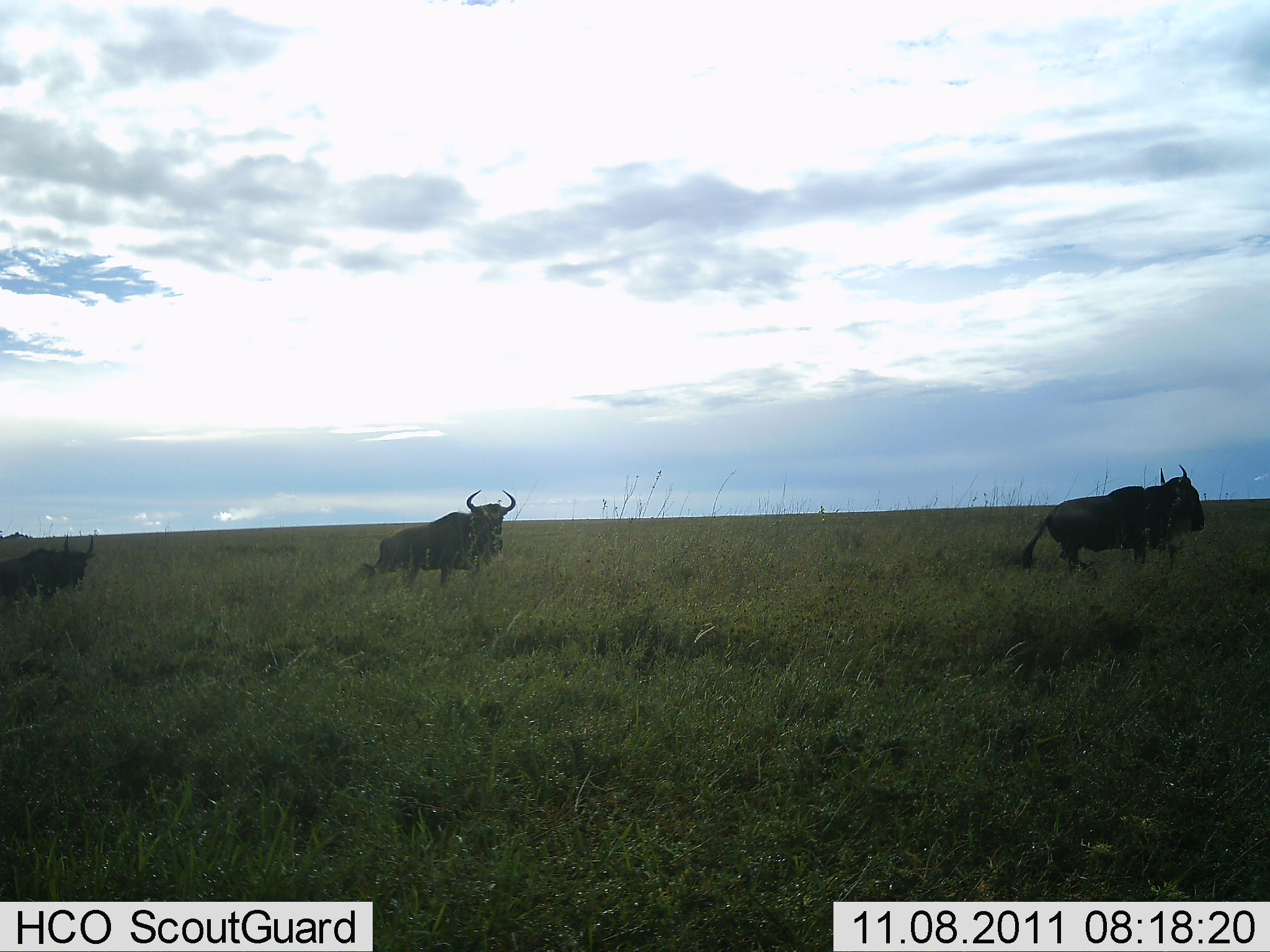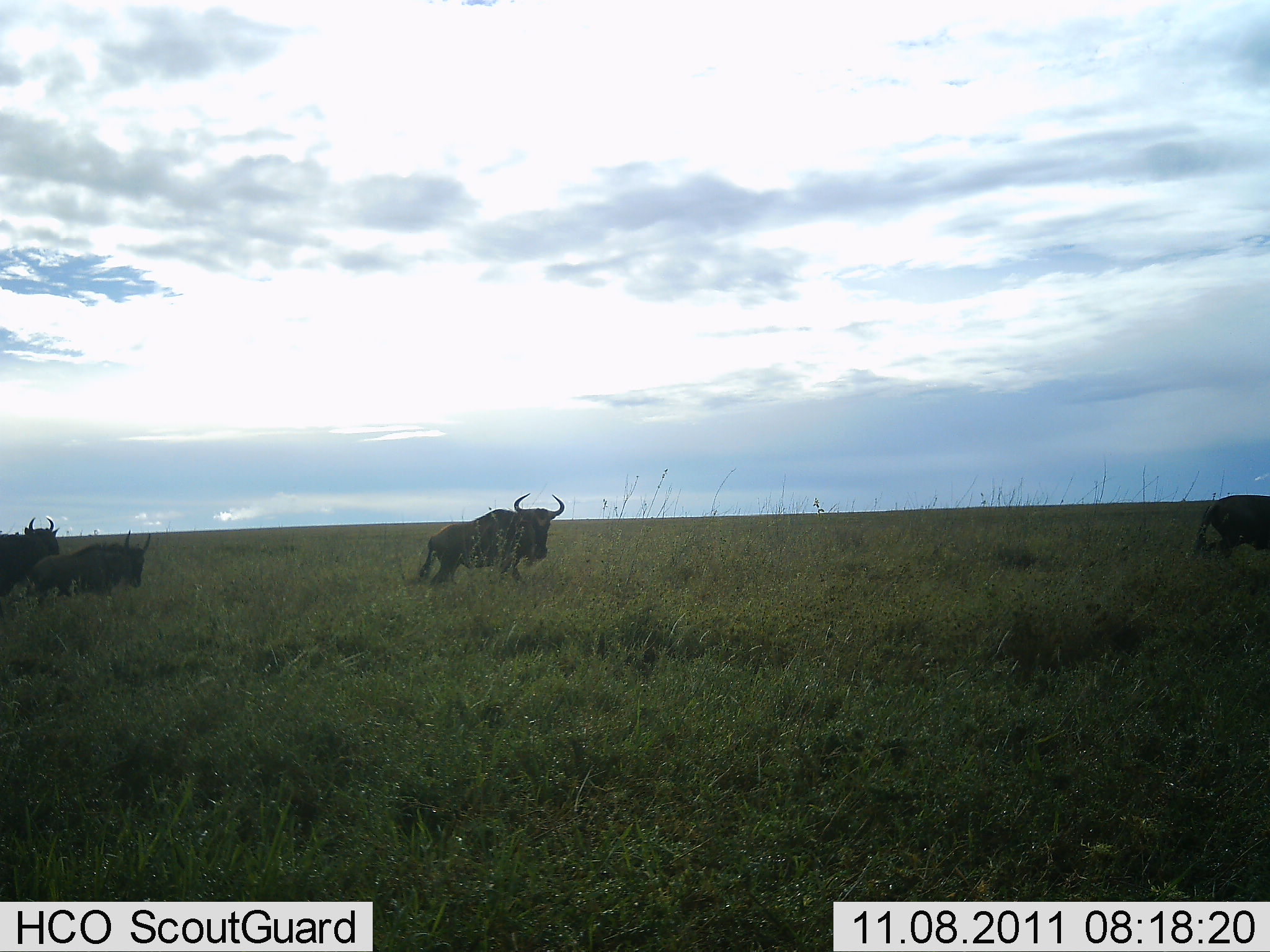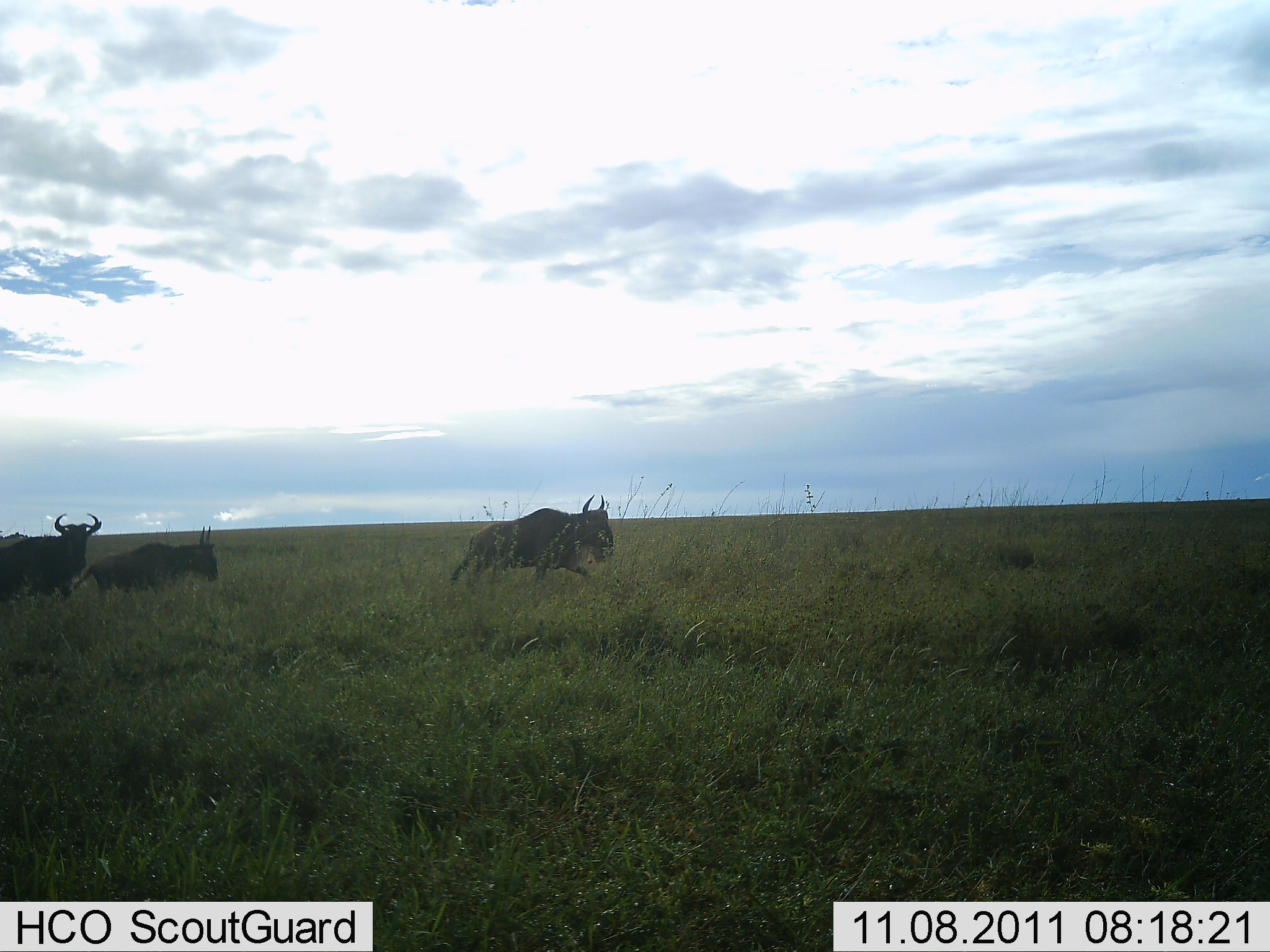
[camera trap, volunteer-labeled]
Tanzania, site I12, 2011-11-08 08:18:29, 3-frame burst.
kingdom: Animalia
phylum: Chordata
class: Mammalia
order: Artiodactyla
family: Bovidae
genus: Connochaetes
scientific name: Connochaetes taurinus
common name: blue wildebeest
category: wildebeest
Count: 4.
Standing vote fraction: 0%.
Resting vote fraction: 0%.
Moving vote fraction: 100%.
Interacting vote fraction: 0%.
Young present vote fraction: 15%.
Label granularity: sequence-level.